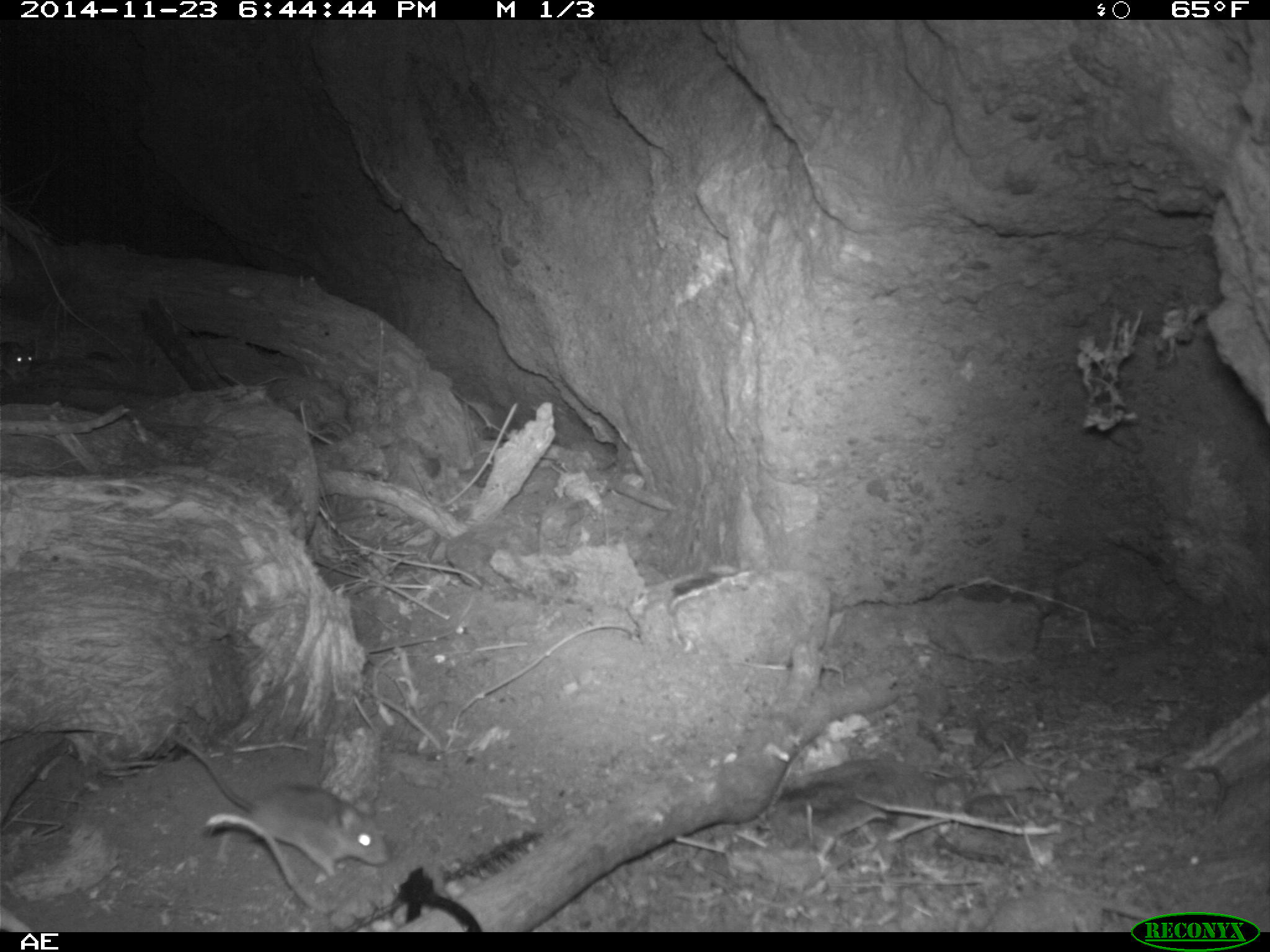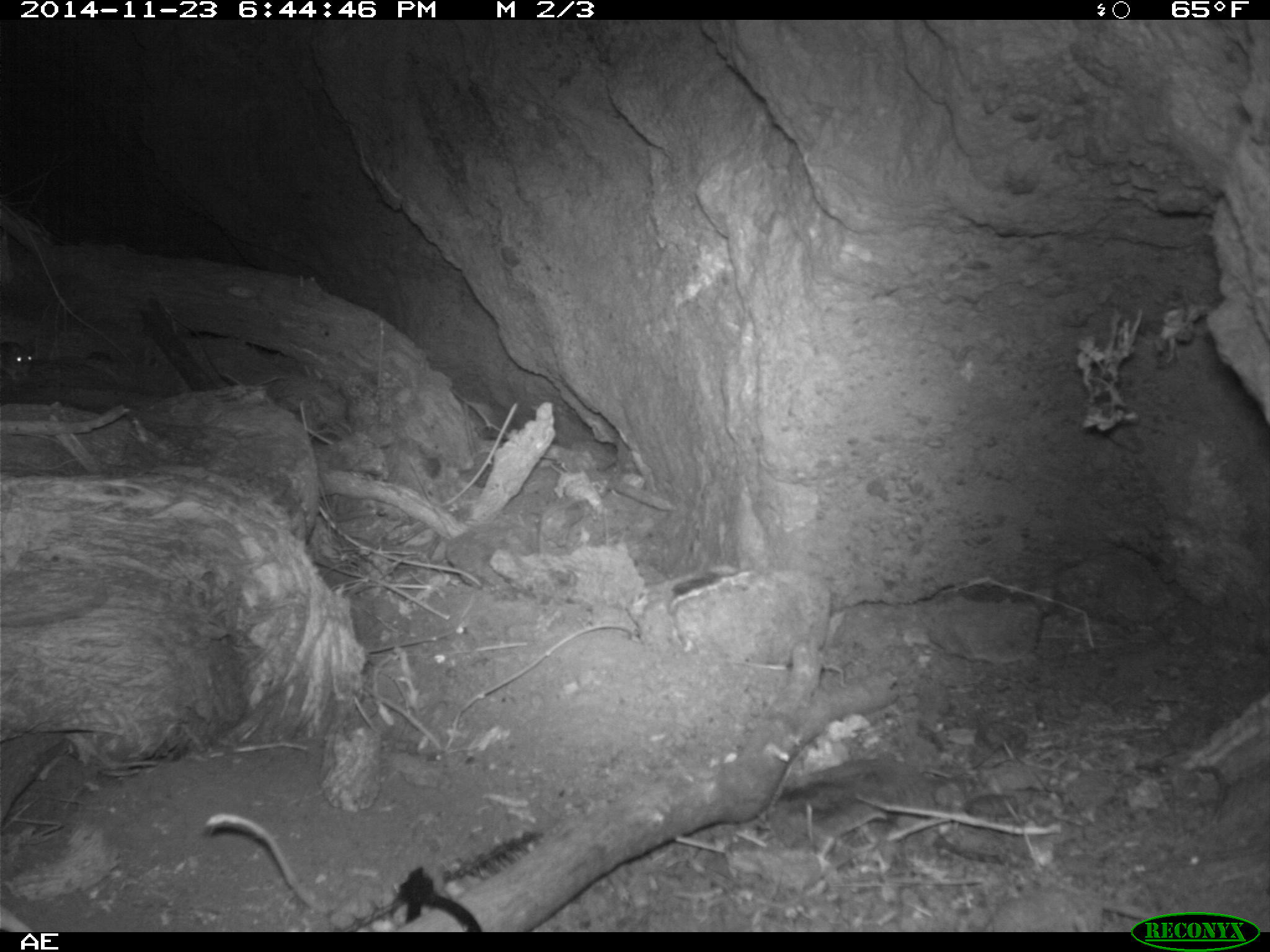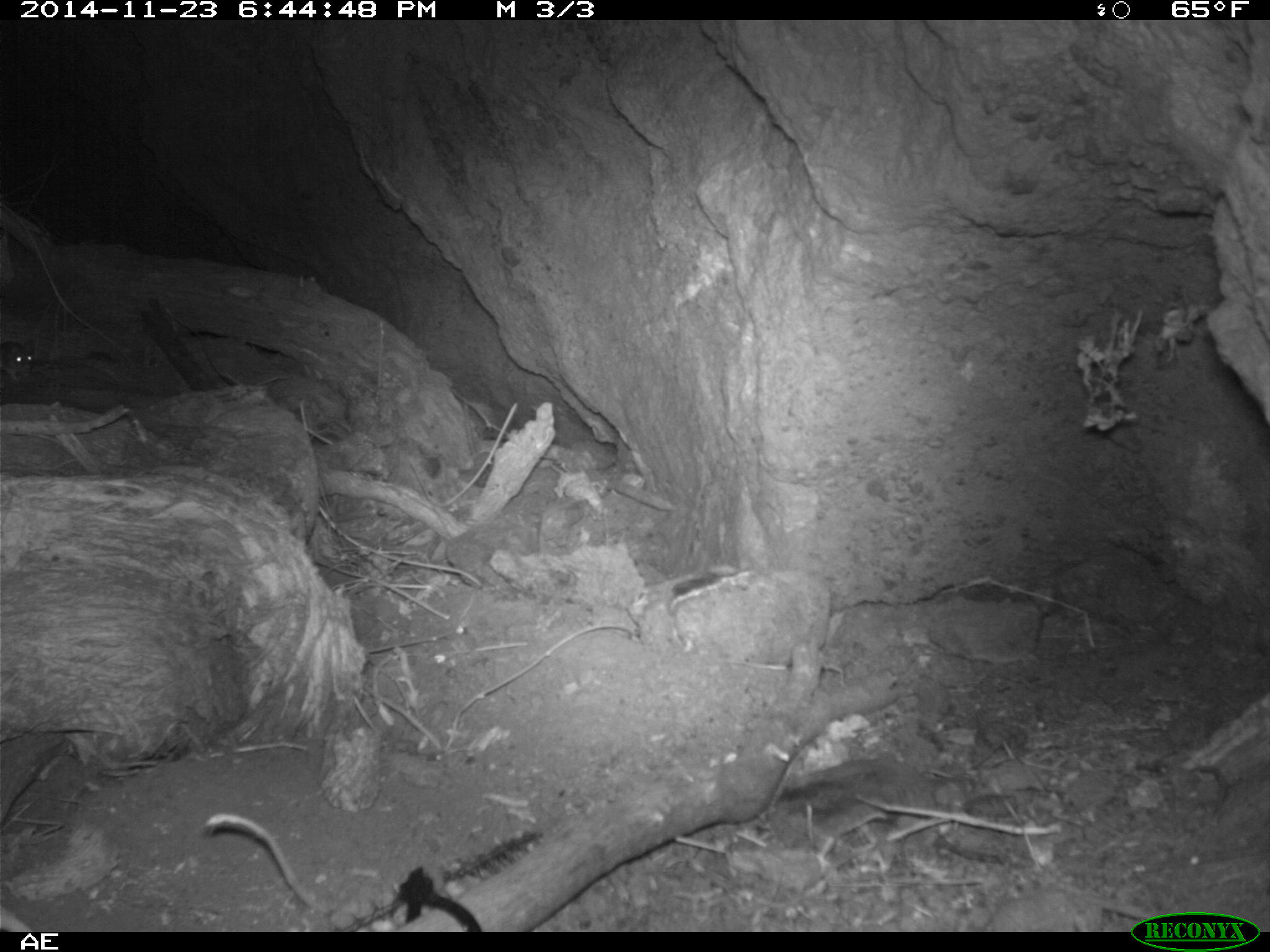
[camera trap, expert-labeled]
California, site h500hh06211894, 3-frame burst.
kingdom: Animalia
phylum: Chordata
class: Mammalia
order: Rodentia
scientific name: Rodentia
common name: rodent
Rodent (Rodentia).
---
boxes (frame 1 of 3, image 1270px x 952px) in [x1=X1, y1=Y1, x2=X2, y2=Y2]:
rodent: [x1=171, y1=733, x2=386, y2=876]; [x1=0, y1=342, x2=32, y2=381]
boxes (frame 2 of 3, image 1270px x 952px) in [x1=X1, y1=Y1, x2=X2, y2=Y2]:
rodent: [x1=0, y1=342, x2=35, y2=381]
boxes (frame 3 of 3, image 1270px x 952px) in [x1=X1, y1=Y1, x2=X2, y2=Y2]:
rodent: [x1=0, y1=340, x2=35, y2=383]